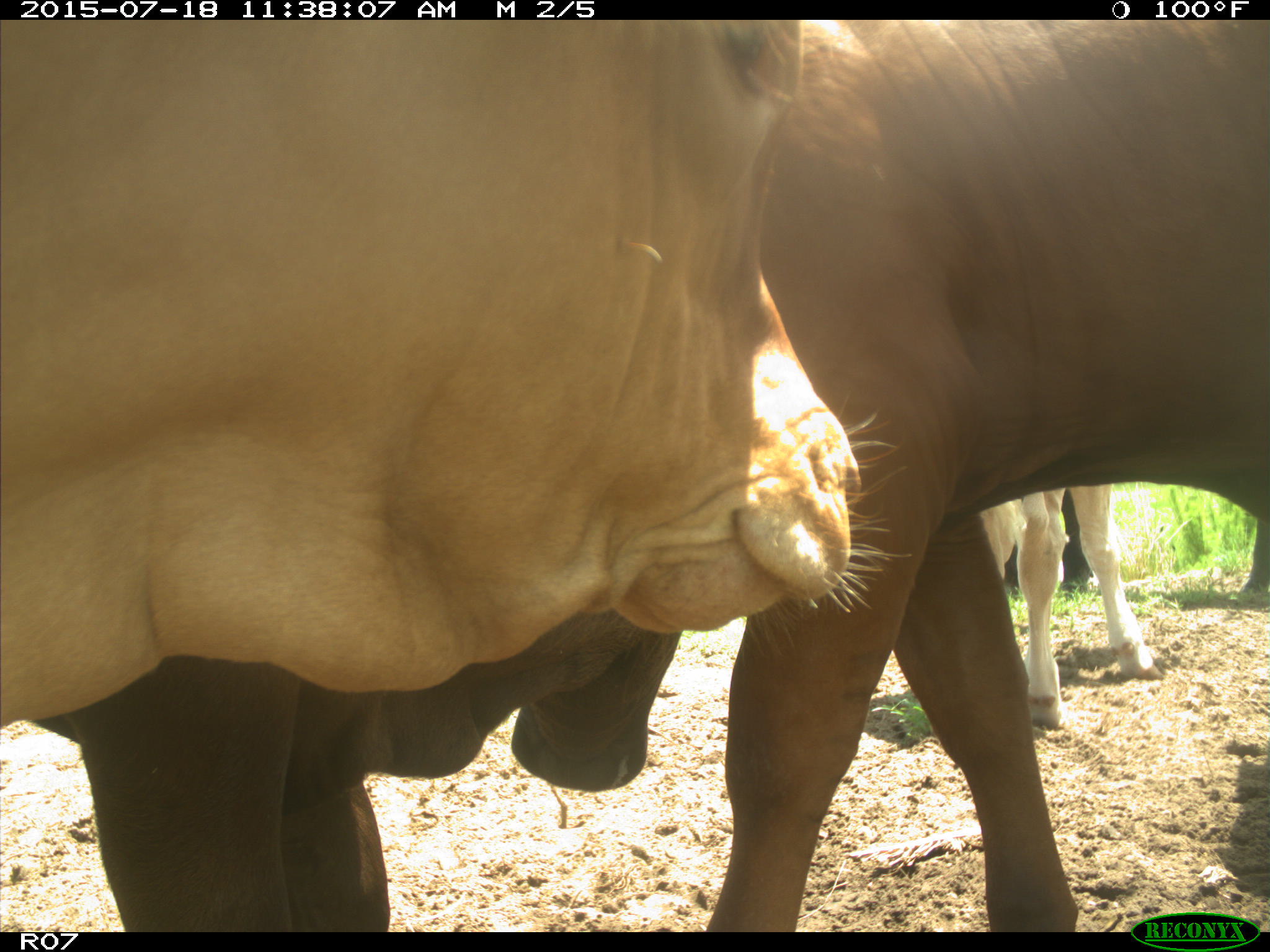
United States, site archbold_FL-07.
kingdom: Animalia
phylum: Chordata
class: Mammalia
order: Artiodactyla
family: Bovidae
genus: Bos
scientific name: Bos taurus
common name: domestic cow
Bos taurus (domestic cow).